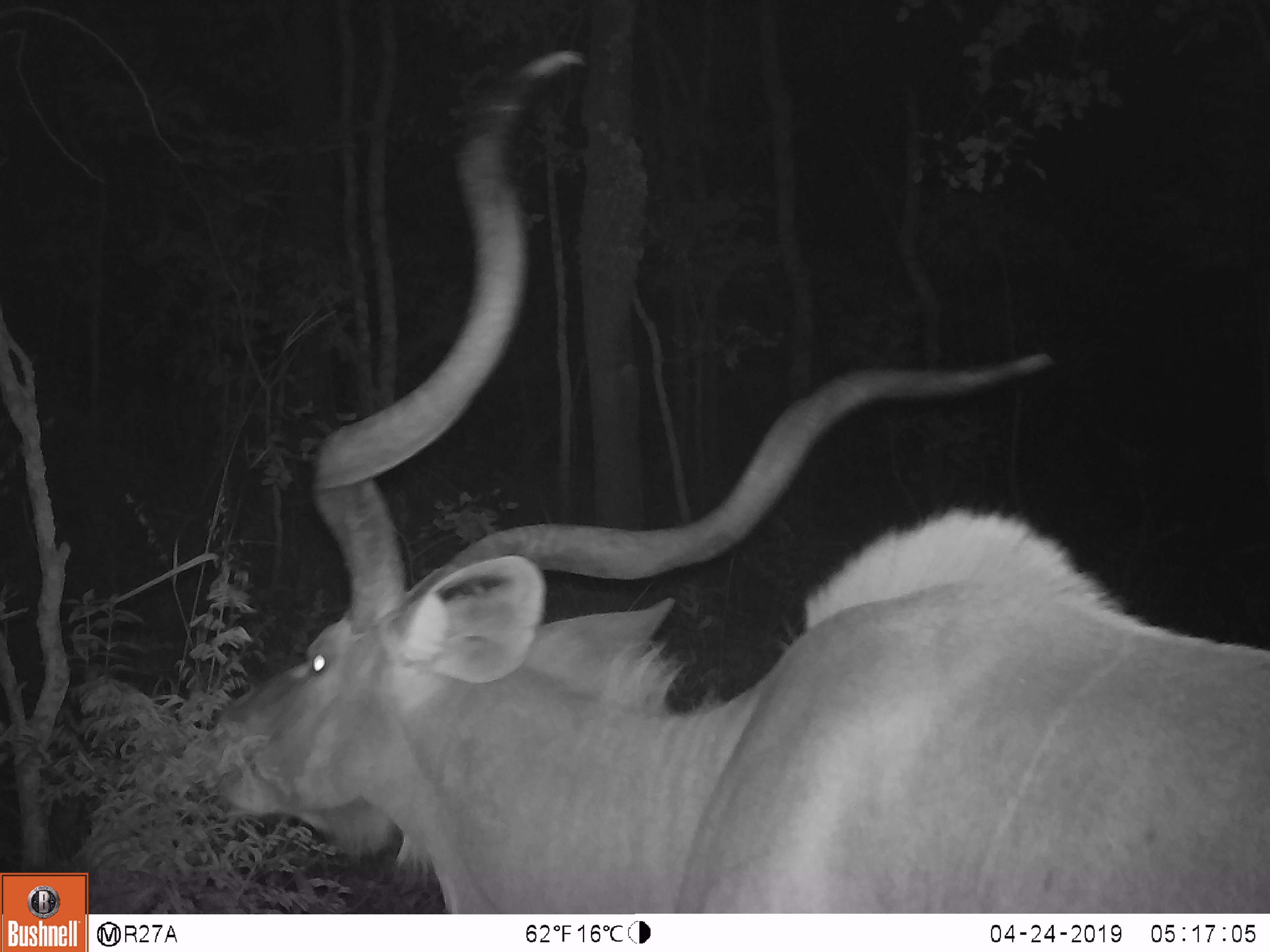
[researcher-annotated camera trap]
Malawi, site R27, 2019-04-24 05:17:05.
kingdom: Animalia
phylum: Chordata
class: Mammalia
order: Artiodactyla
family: Bovidae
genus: Tragelaphus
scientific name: Tragelaphus strepsiceros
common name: greater kudu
Greater kudu (Tragelaphus strepsiceros), count 1.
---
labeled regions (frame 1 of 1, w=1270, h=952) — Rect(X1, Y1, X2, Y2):
greater kudu: Rect(175, 29, 1268, 911)